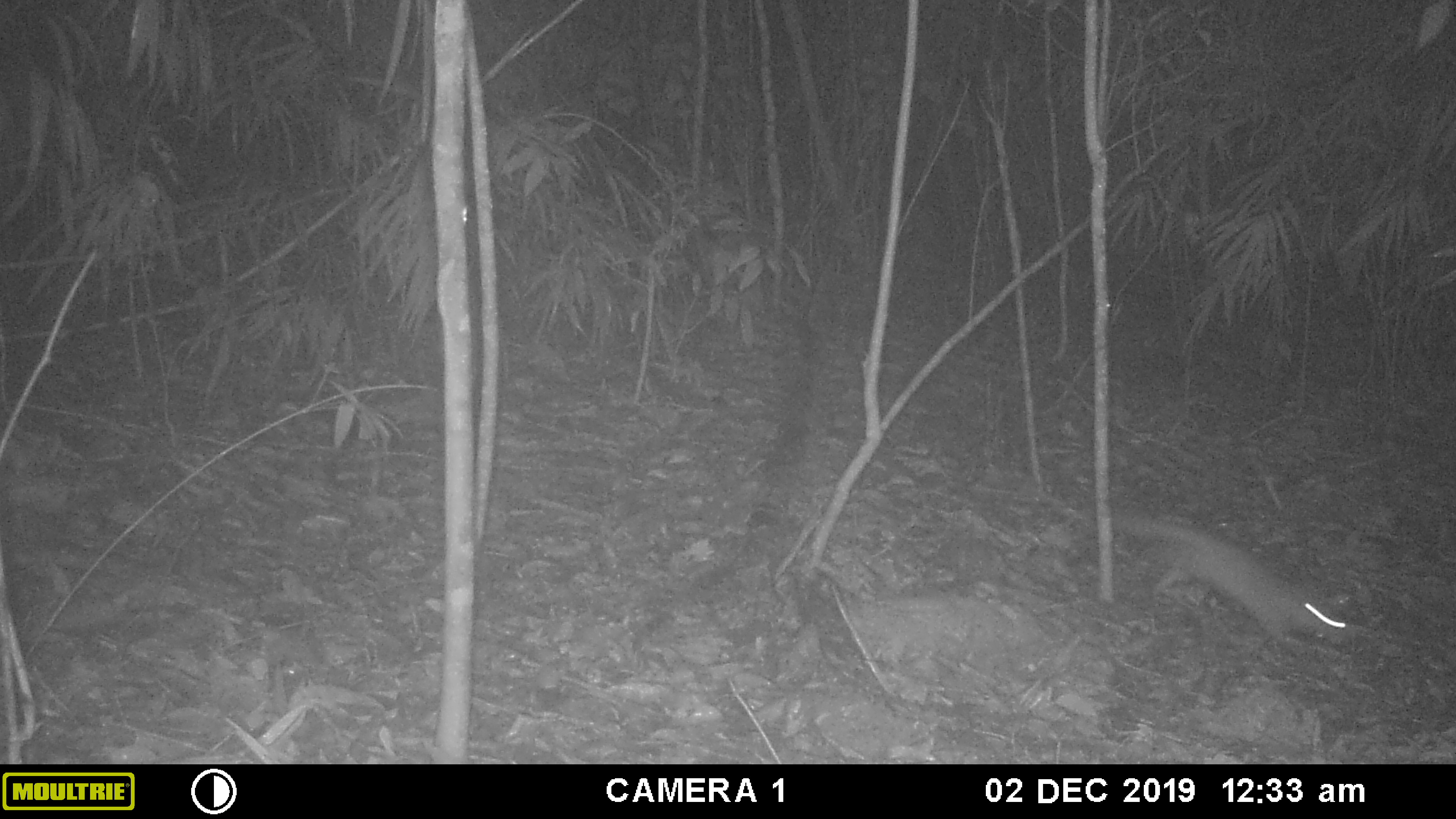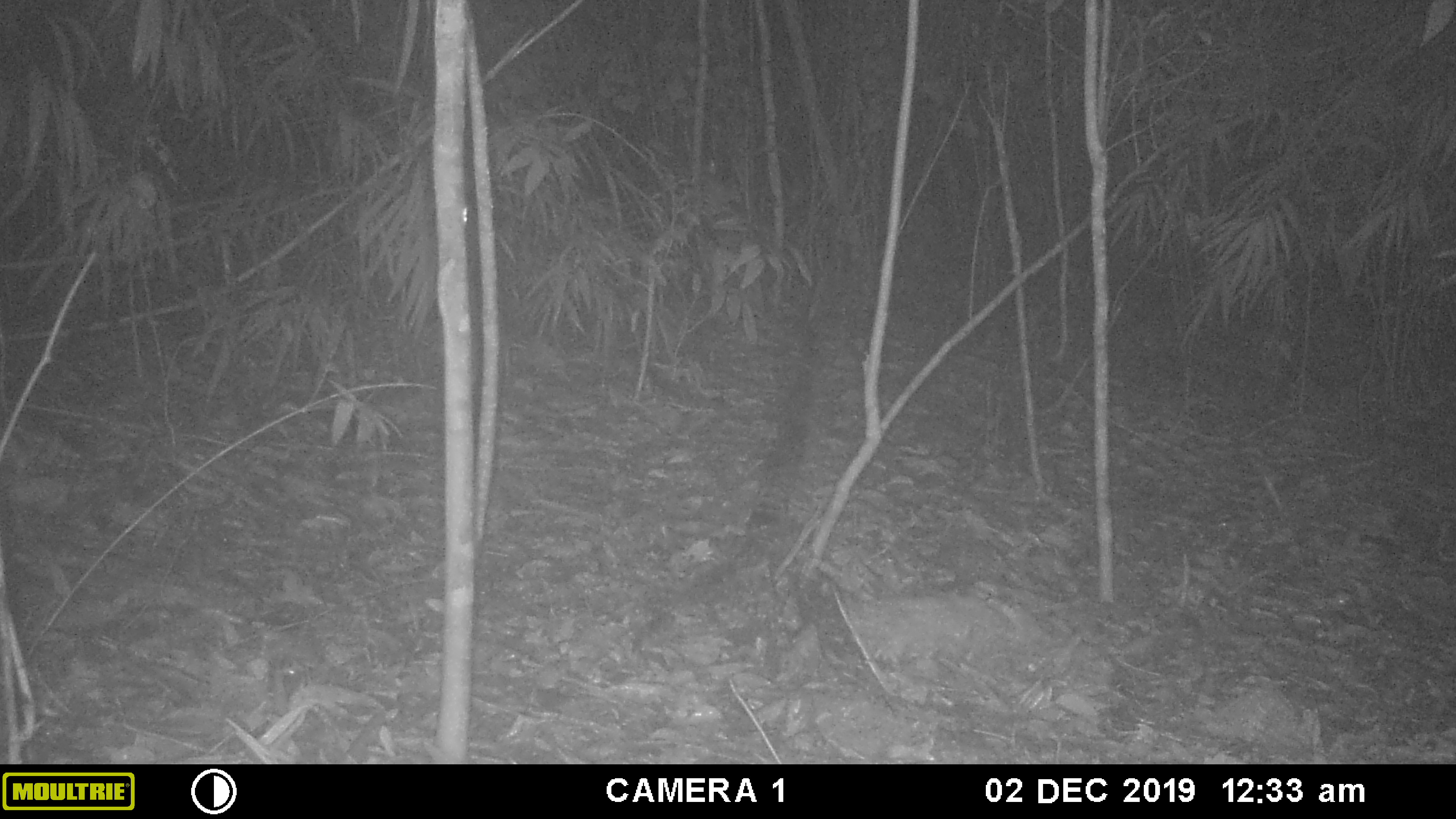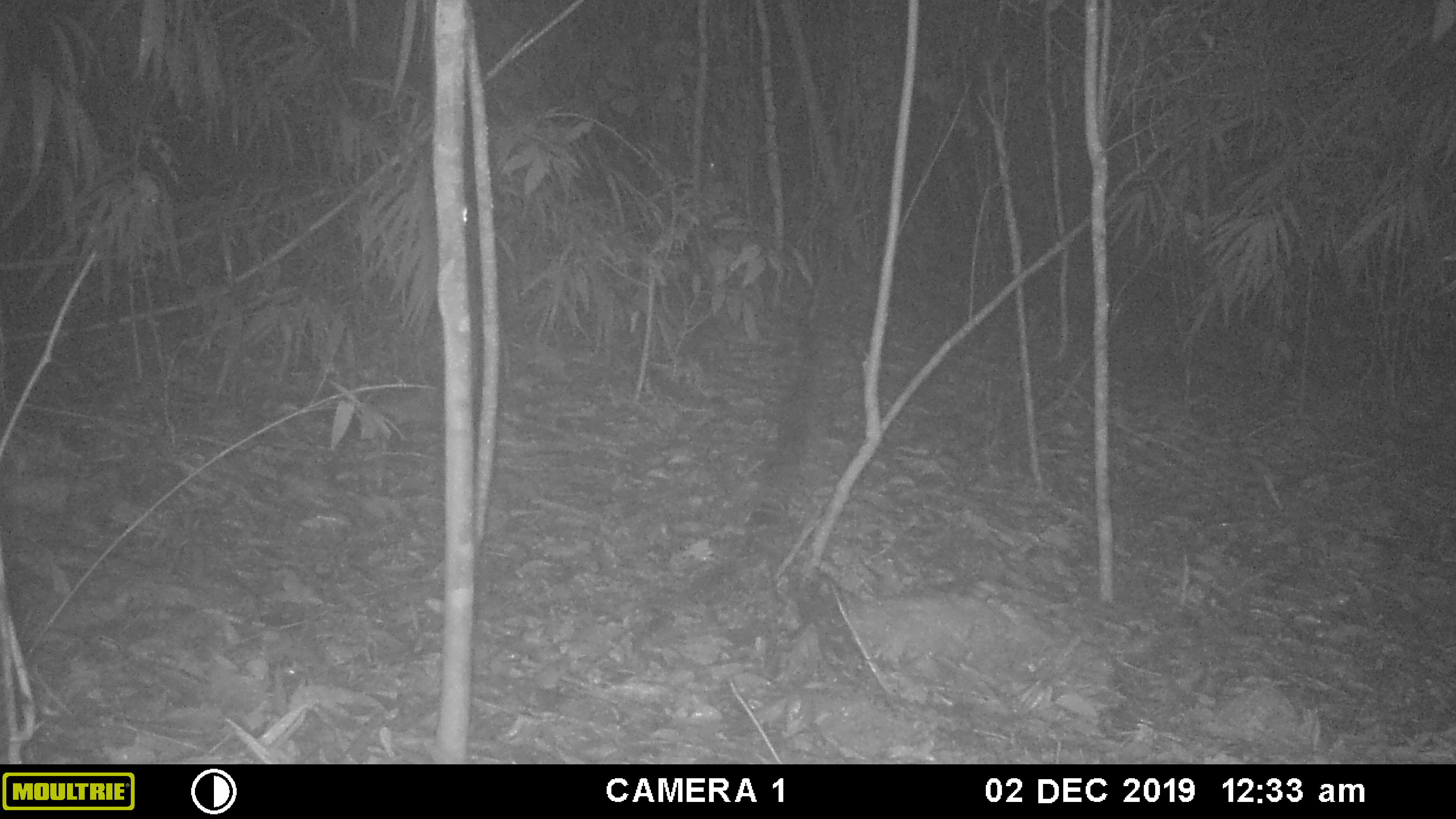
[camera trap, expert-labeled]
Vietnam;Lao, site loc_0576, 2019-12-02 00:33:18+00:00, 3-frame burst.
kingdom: Animalia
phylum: Chordata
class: Mammalia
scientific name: Mammalia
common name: mammal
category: unidentified small mammal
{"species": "unidentified small mammal (mammal) (Mammalia)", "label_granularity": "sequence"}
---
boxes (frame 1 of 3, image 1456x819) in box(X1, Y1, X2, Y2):
unidentified small mammal: box(1115, 514, 1351, 655)